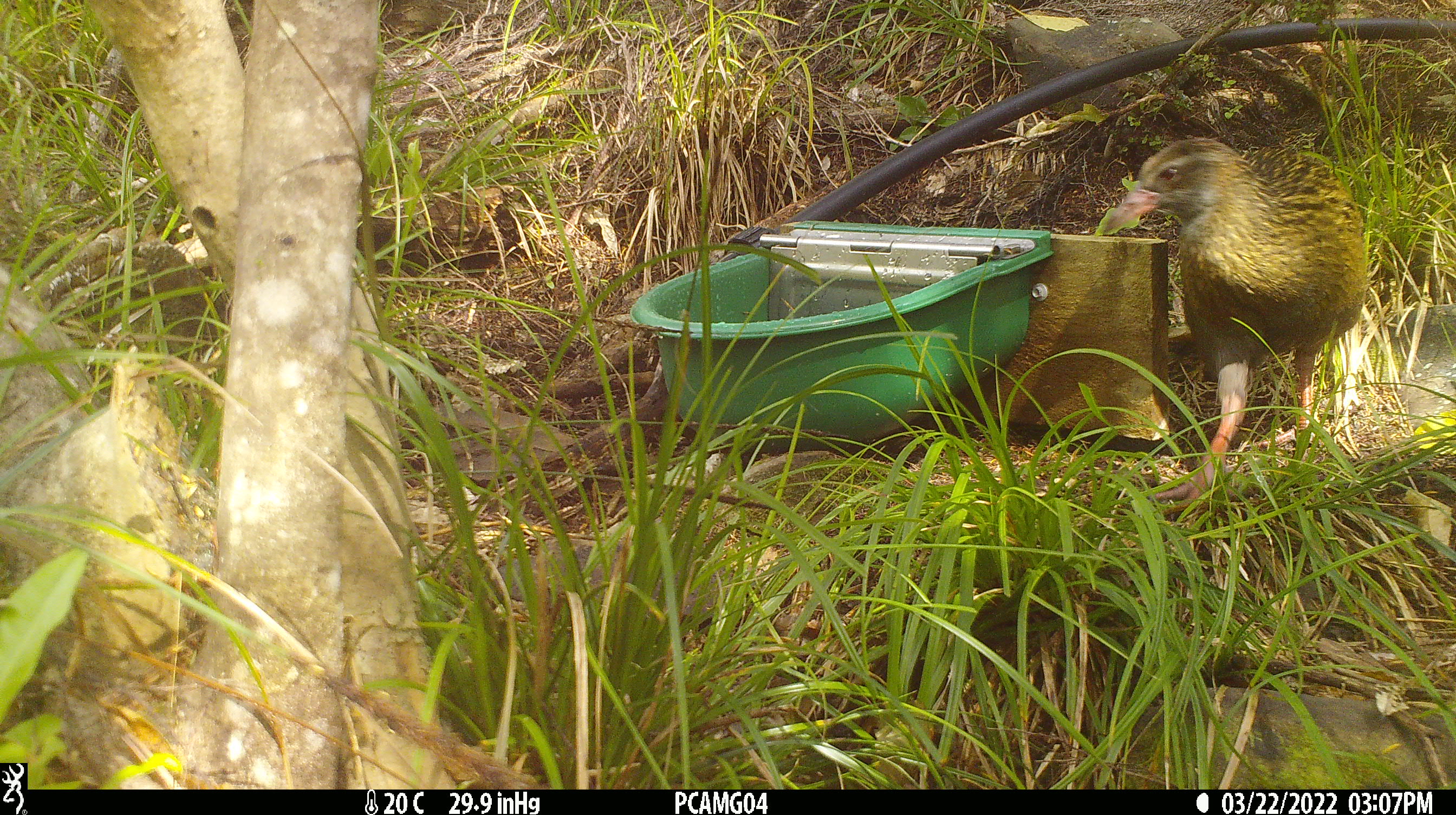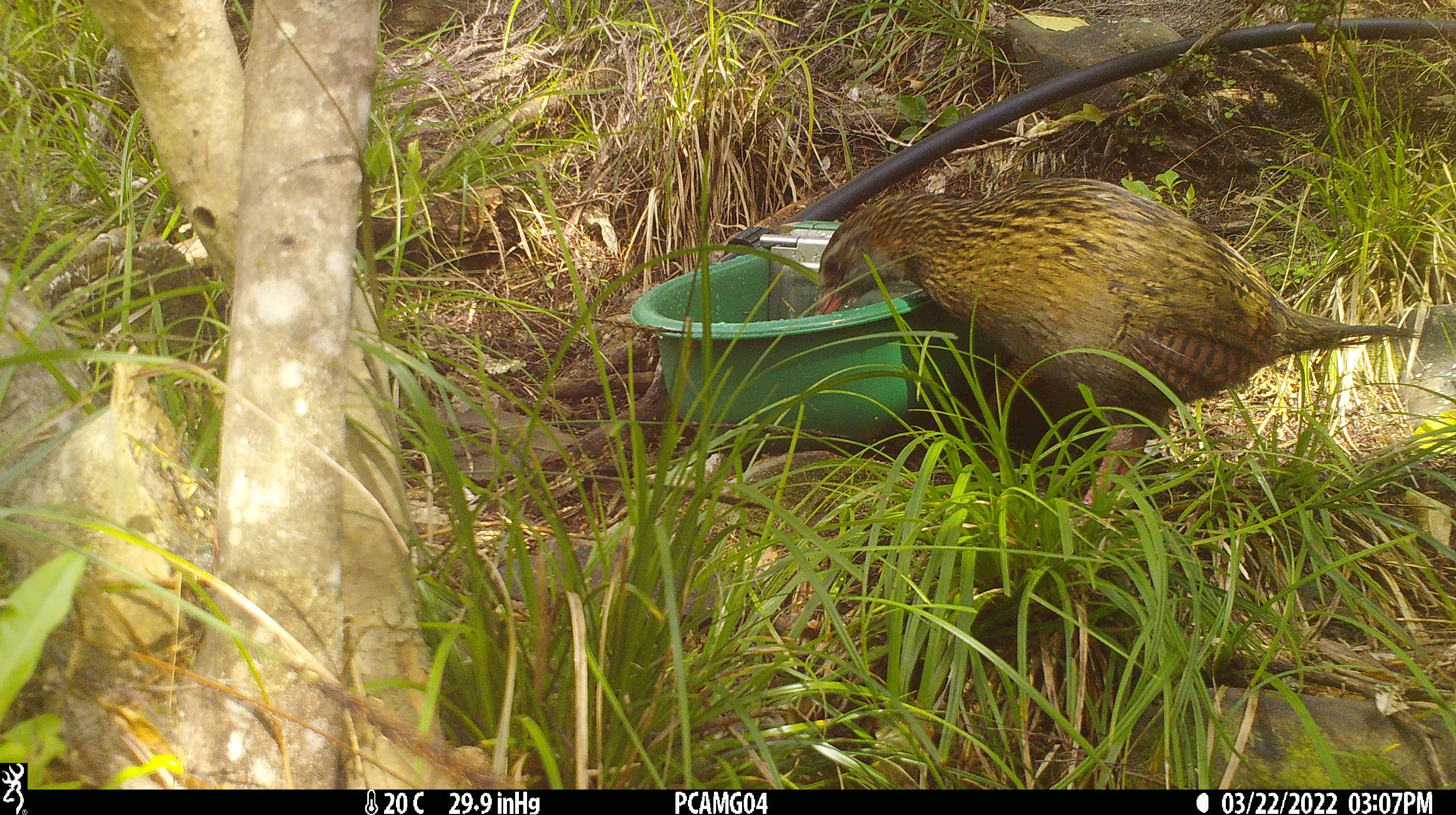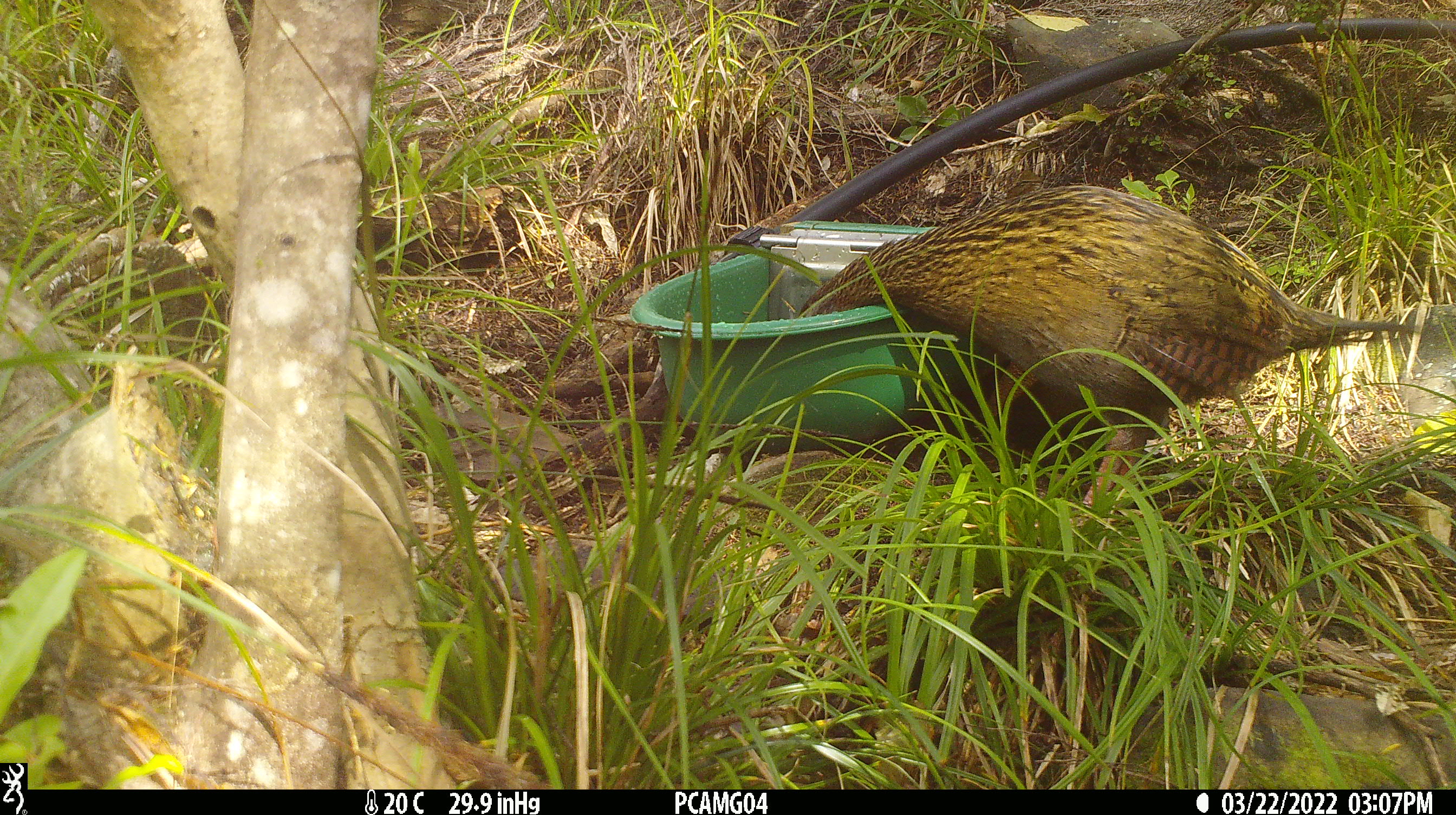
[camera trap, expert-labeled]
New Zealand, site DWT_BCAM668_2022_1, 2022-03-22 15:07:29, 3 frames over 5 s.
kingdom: Animalia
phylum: Chordata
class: Aves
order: Gruiformes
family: Rallidae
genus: Gallirallus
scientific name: Gallirallus australis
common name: weka